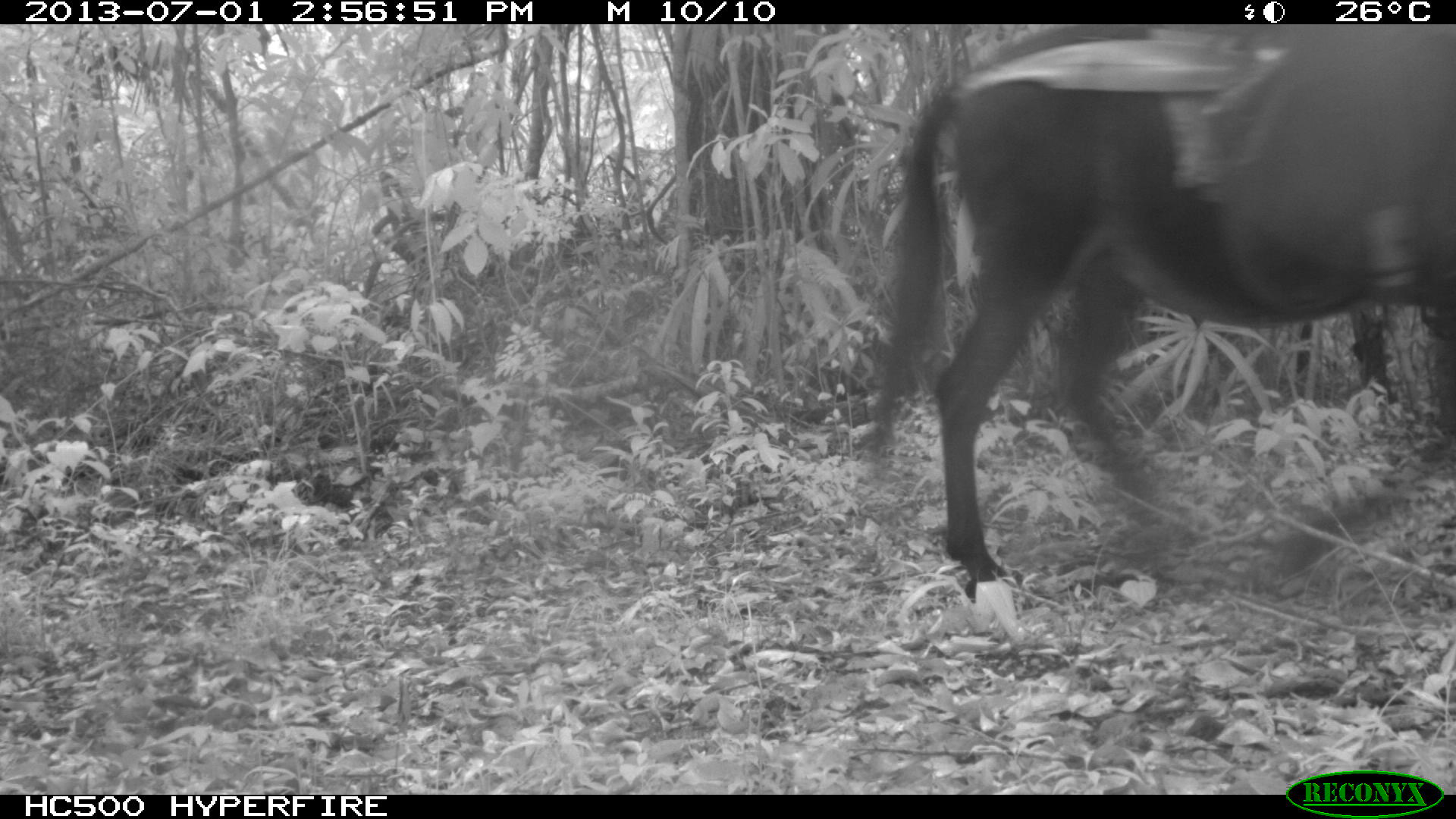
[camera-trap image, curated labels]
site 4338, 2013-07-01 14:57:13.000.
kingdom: Animalia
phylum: Chordata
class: Mammalia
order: Perissodactyla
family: Equidae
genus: Equus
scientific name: Equus ferus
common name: wild horse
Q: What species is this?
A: Equus ferus (wild horse).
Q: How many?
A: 2.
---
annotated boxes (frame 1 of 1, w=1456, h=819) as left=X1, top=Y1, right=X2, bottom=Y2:
equus ferus: left=861, top=23, right=1456, bottom=601